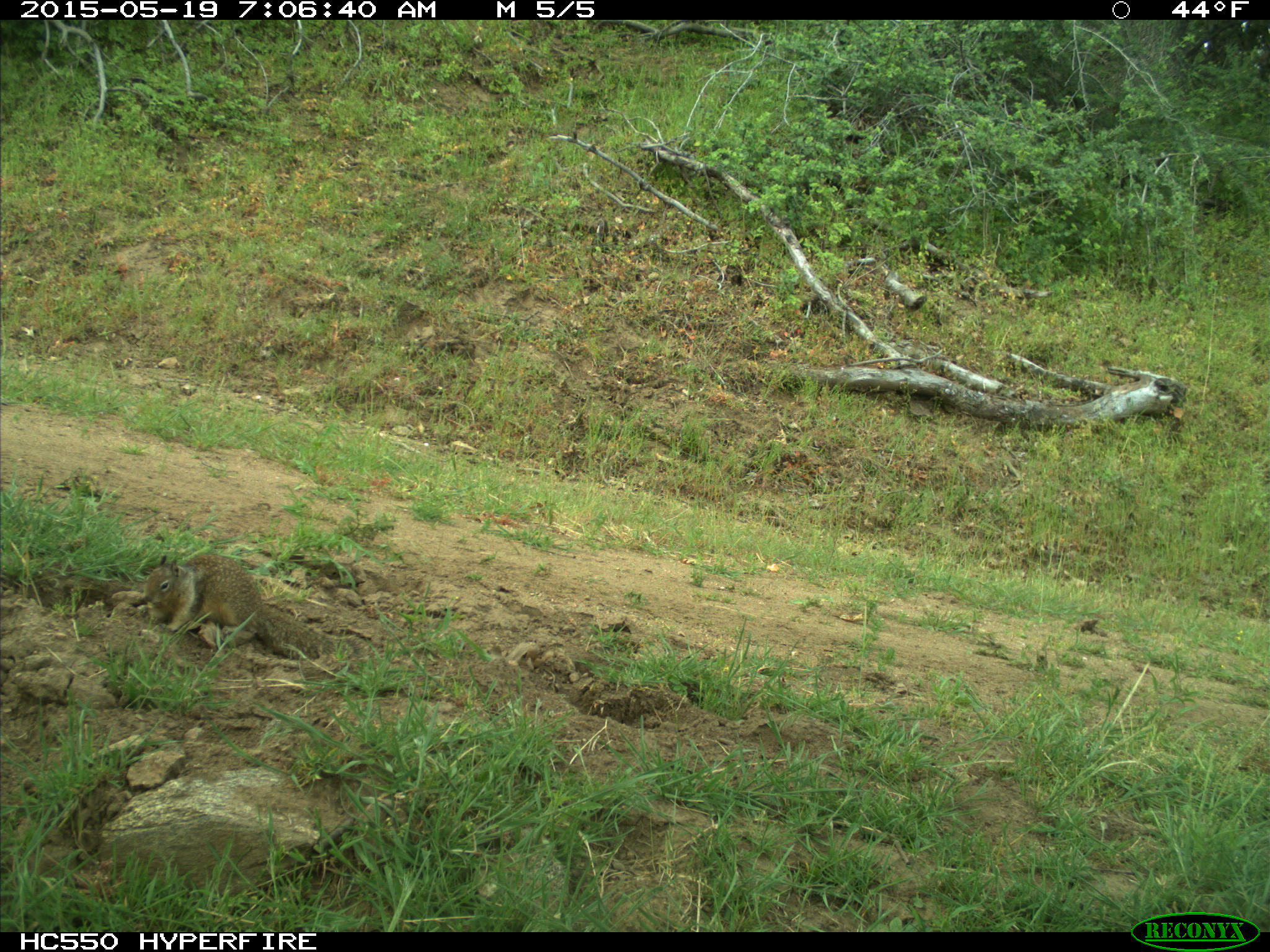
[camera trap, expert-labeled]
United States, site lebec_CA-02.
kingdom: Animalia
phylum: Chordata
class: Mammalia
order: Rodentia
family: Sciuridae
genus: Otospermophilus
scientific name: Otospermophilus beecheyi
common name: california ground squirrel